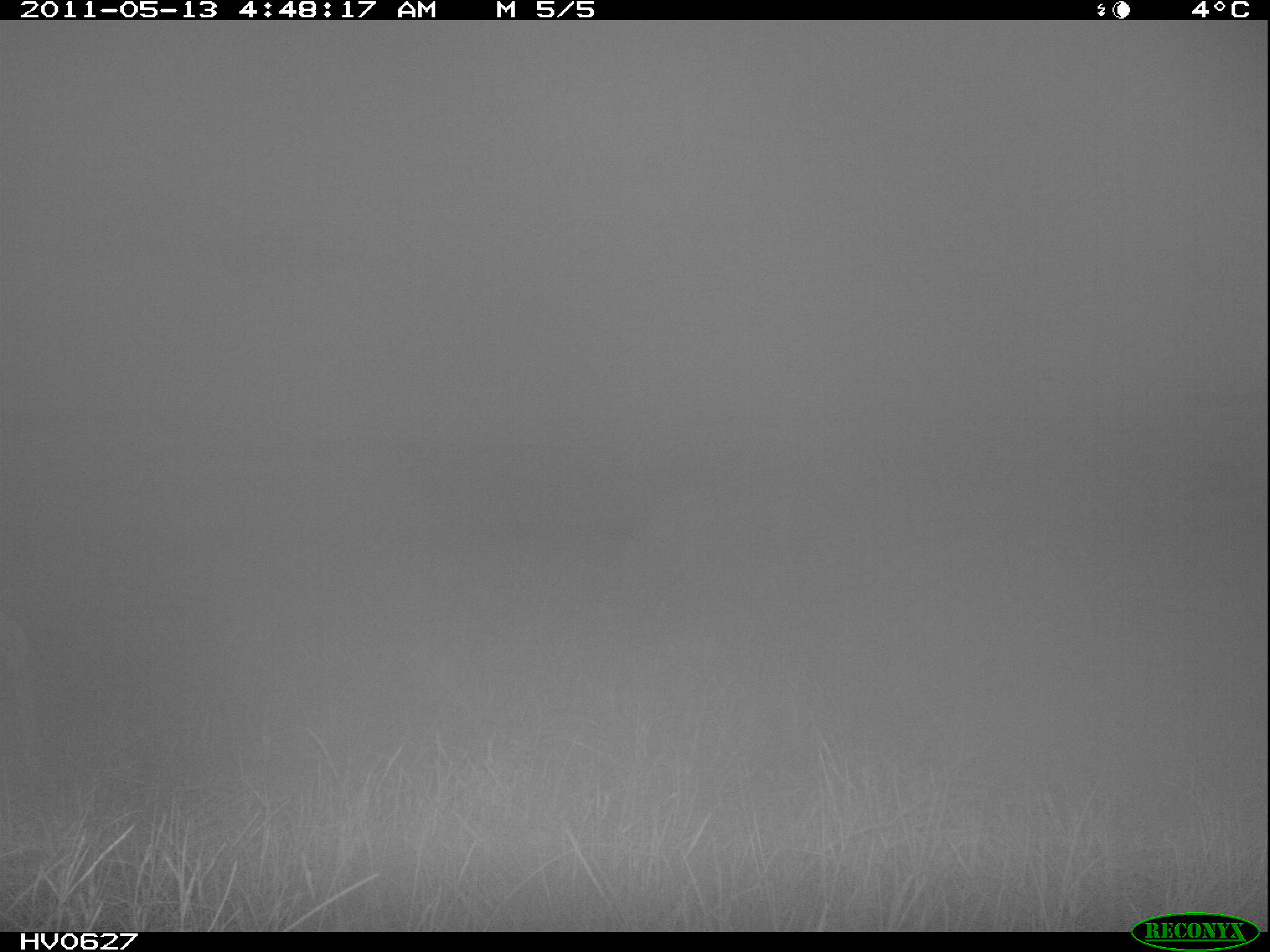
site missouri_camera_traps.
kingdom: Animalia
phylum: Chordata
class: Mammalia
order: Artiodactyla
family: Cervidae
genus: Capreolus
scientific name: Capreolus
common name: roe deer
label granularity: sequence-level